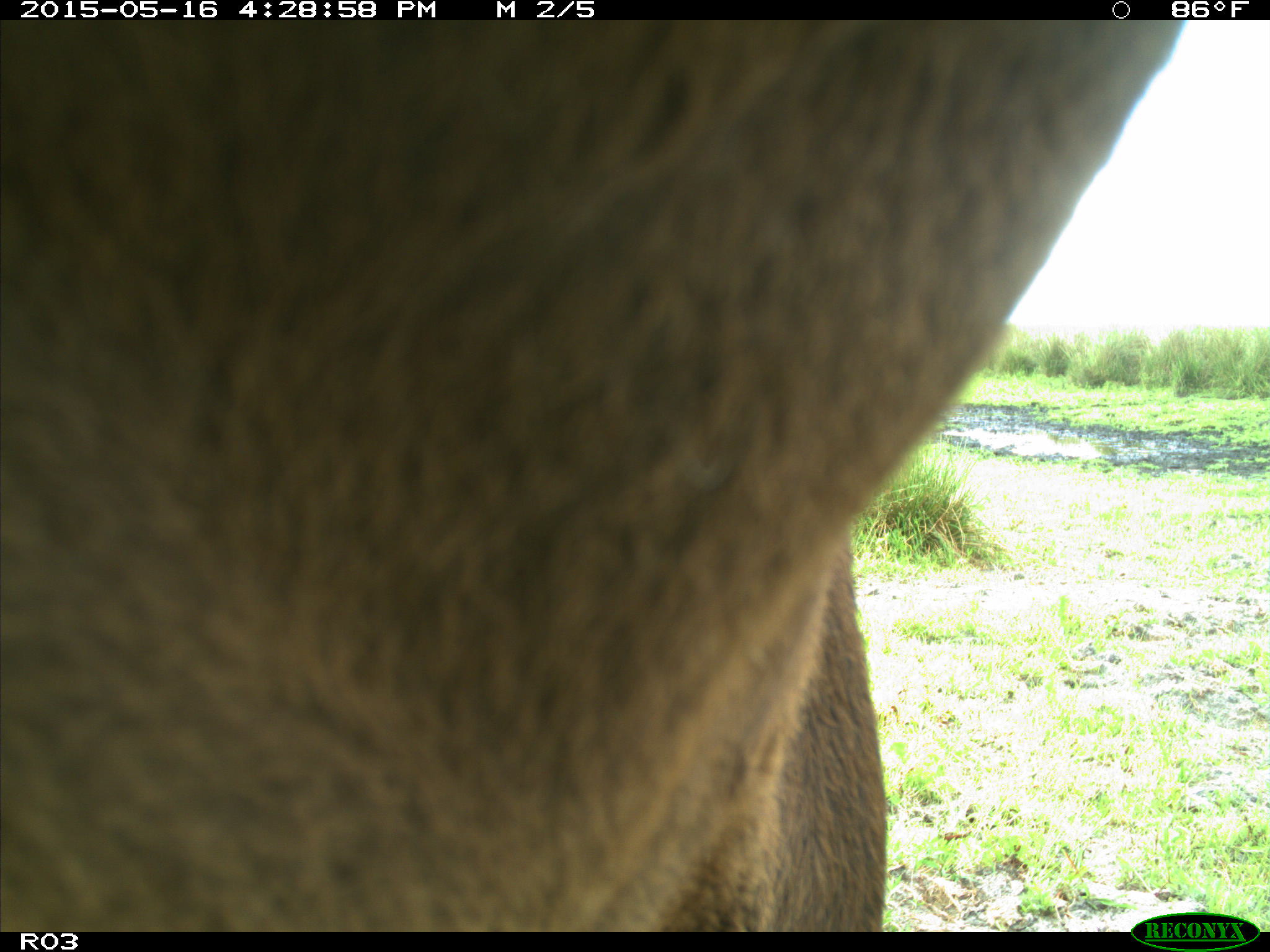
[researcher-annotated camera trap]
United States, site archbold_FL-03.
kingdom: Animalia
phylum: Chordata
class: Mammalia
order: Artiodactyla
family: Bovidae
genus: Bos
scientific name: Bos taurus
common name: domestic cow